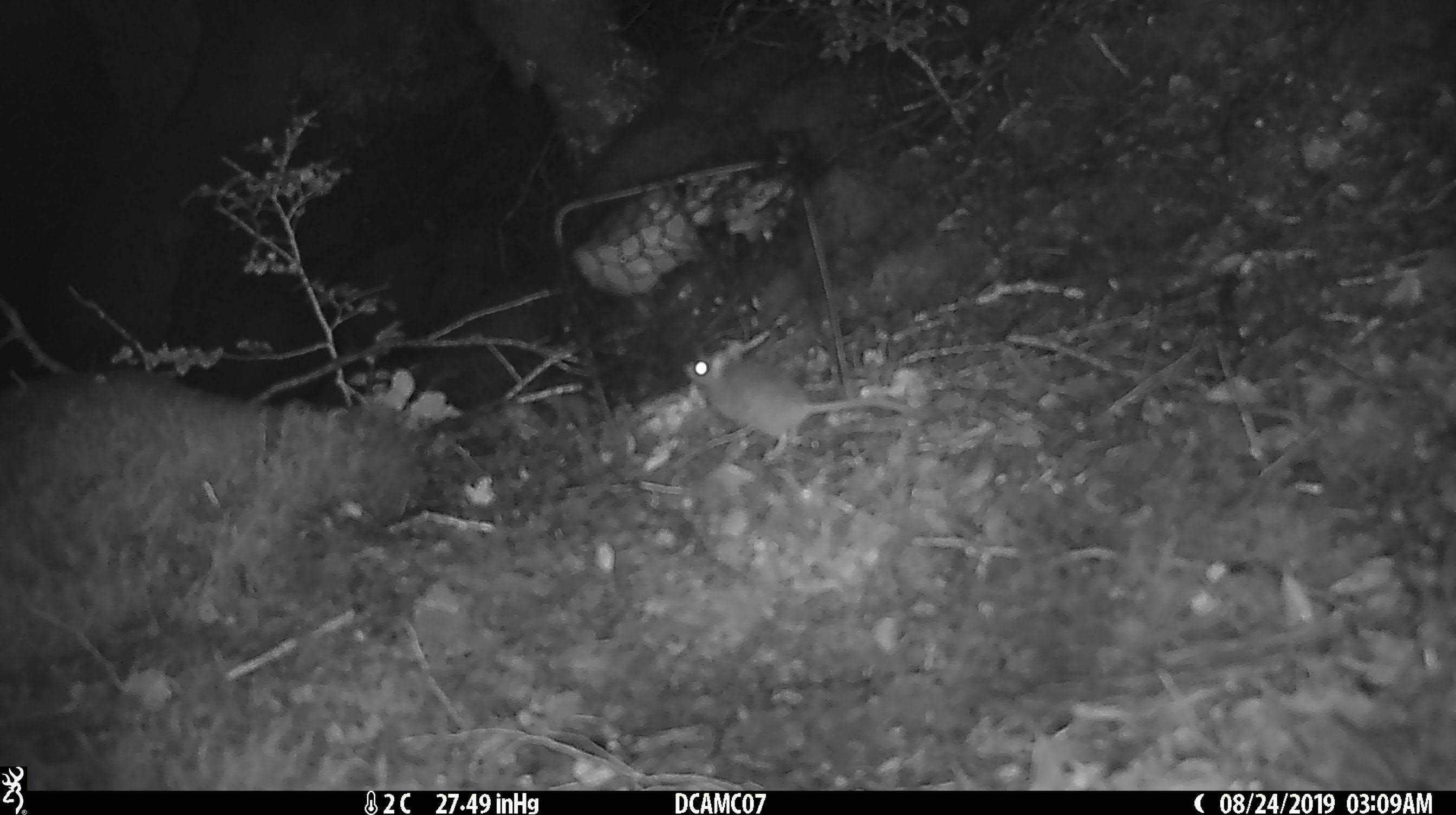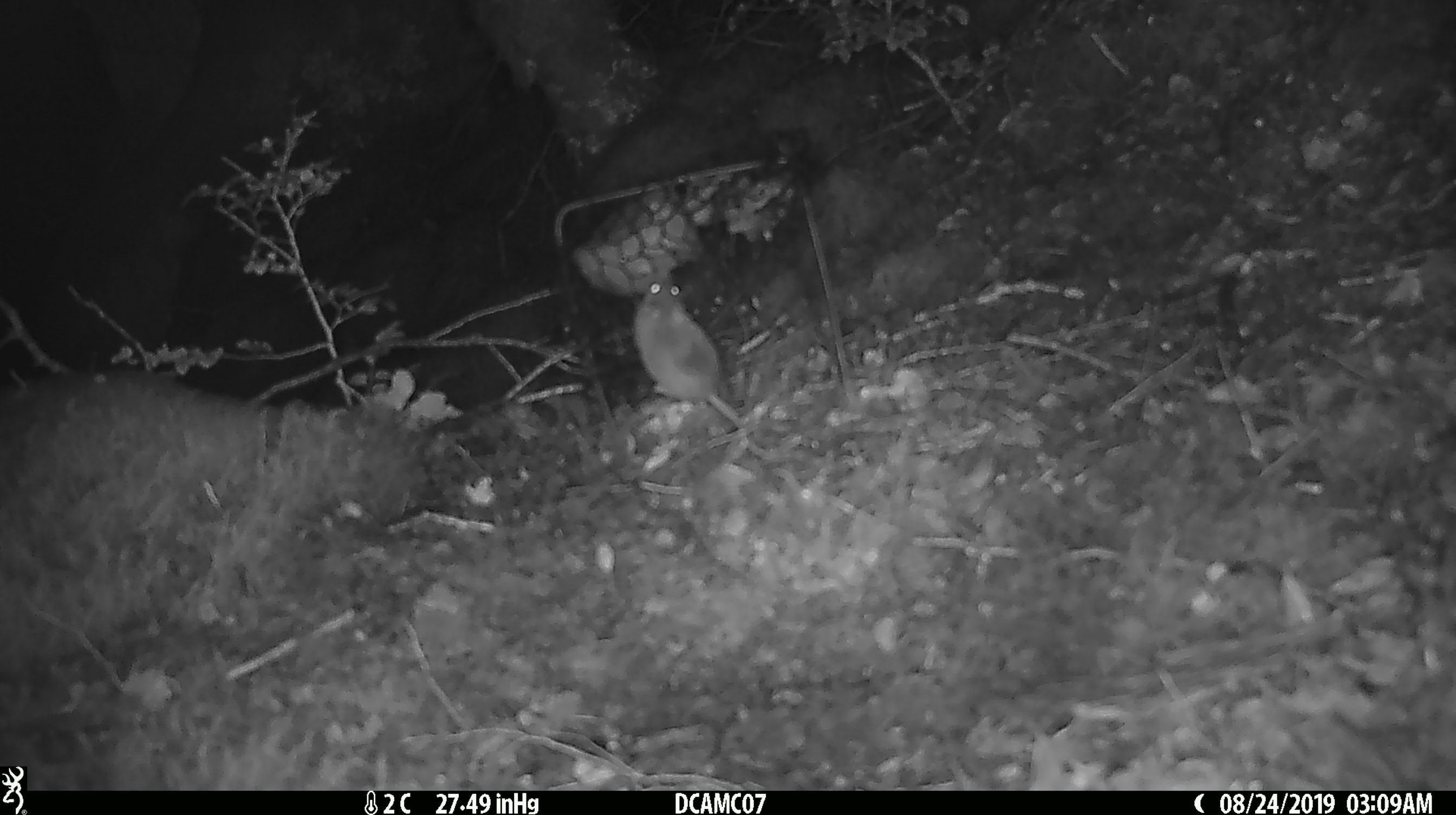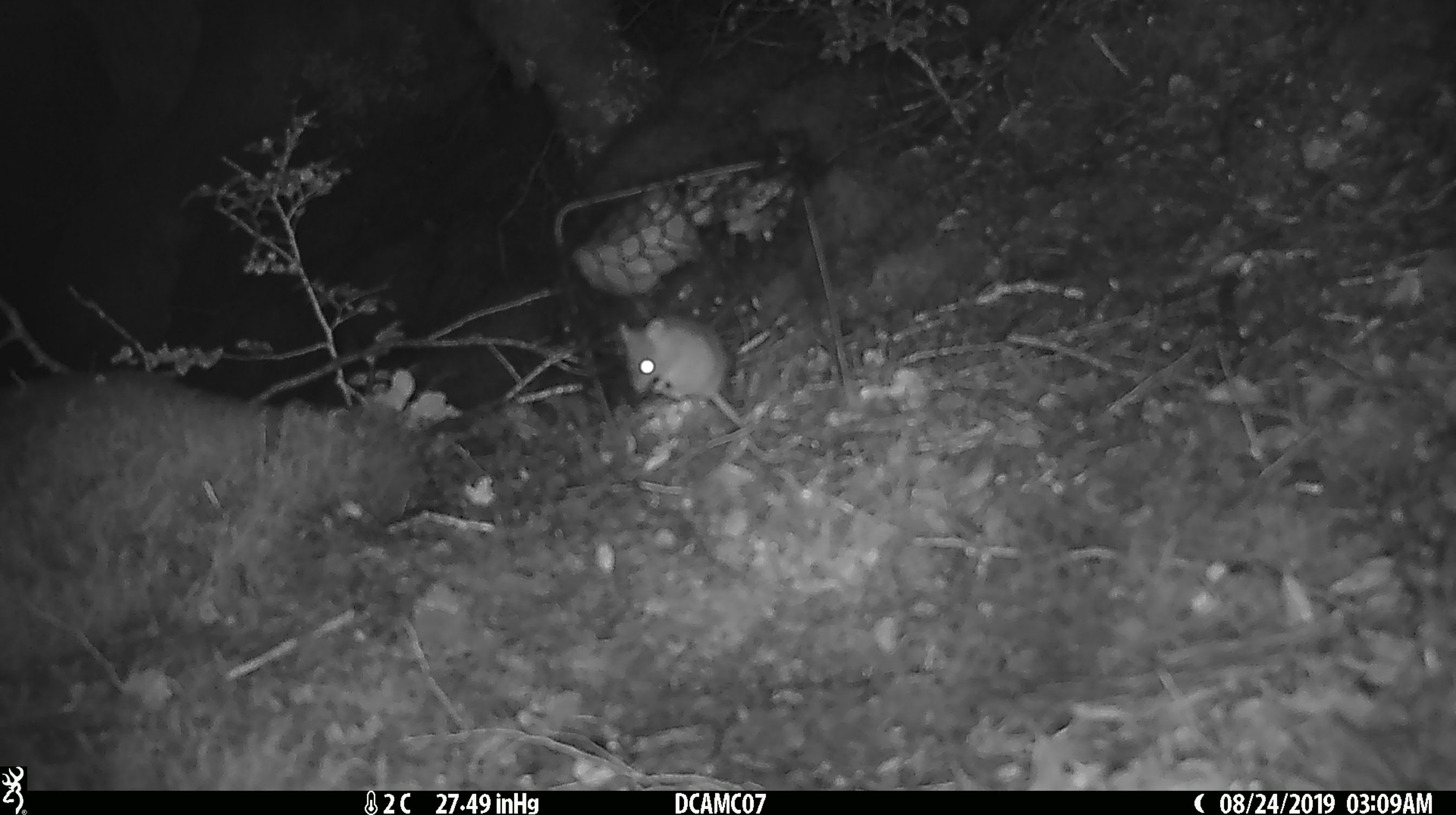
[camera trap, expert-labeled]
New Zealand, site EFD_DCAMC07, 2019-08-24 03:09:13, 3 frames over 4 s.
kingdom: Animalia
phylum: Chordata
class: Mammalia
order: Rodentia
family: Muridae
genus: Mus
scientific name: Mus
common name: mouse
Mouse (Mus).